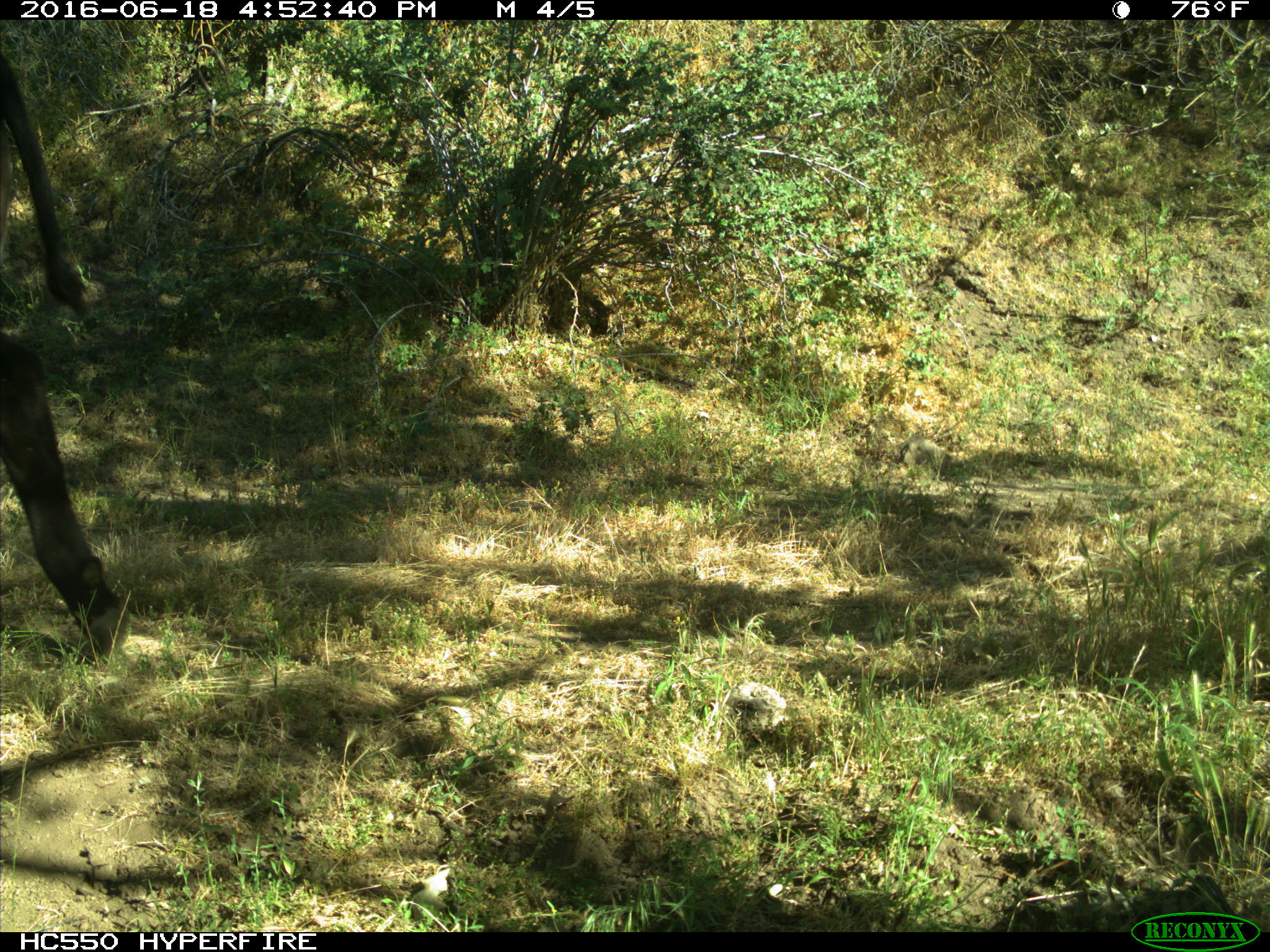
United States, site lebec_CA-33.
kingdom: Animalia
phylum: Chordata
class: Mammalia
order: Artiodactyla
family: Bovidae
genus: Bos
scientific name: Bos taurus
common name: domestic cow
Bos taurus (domestic cow).